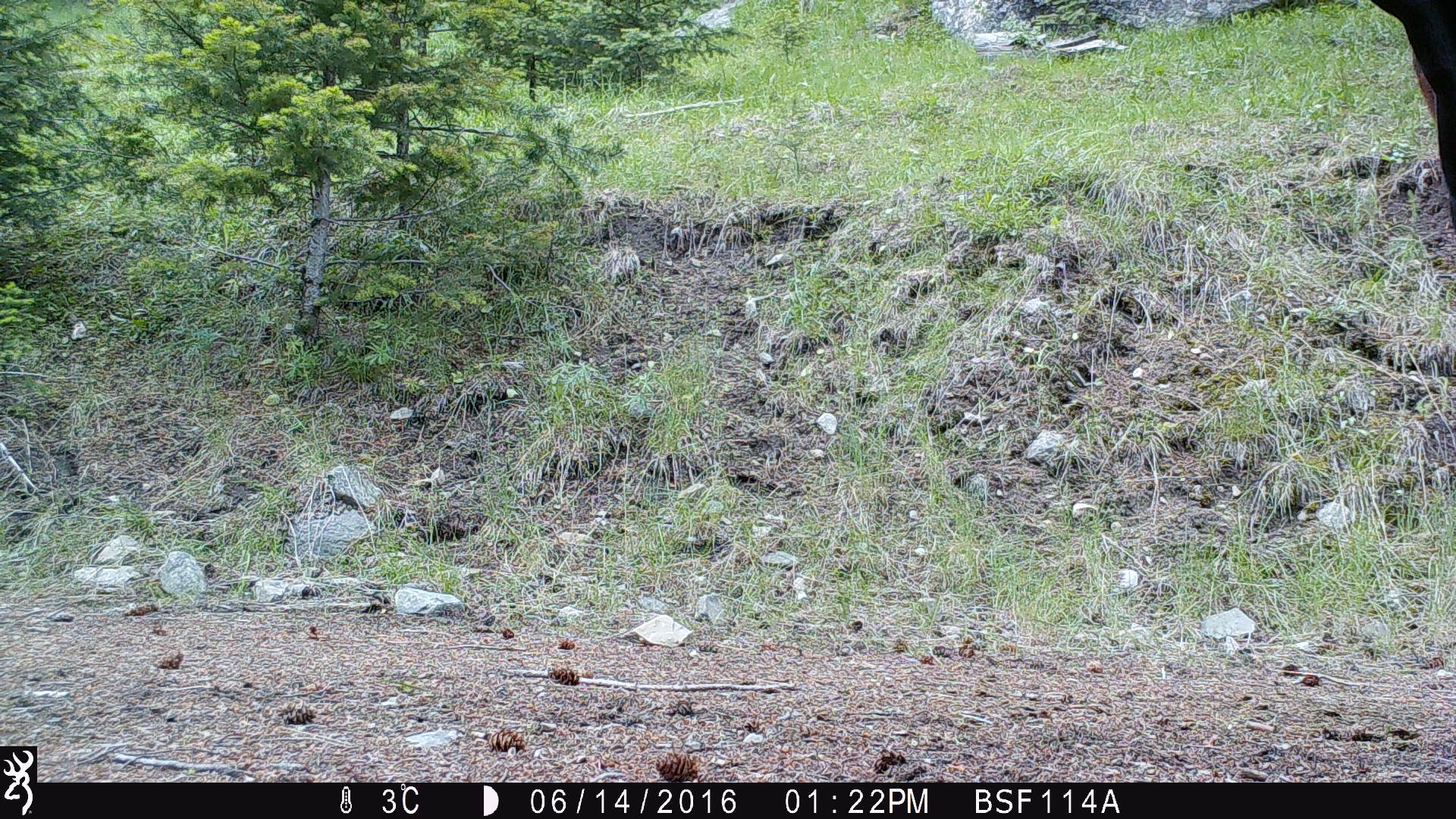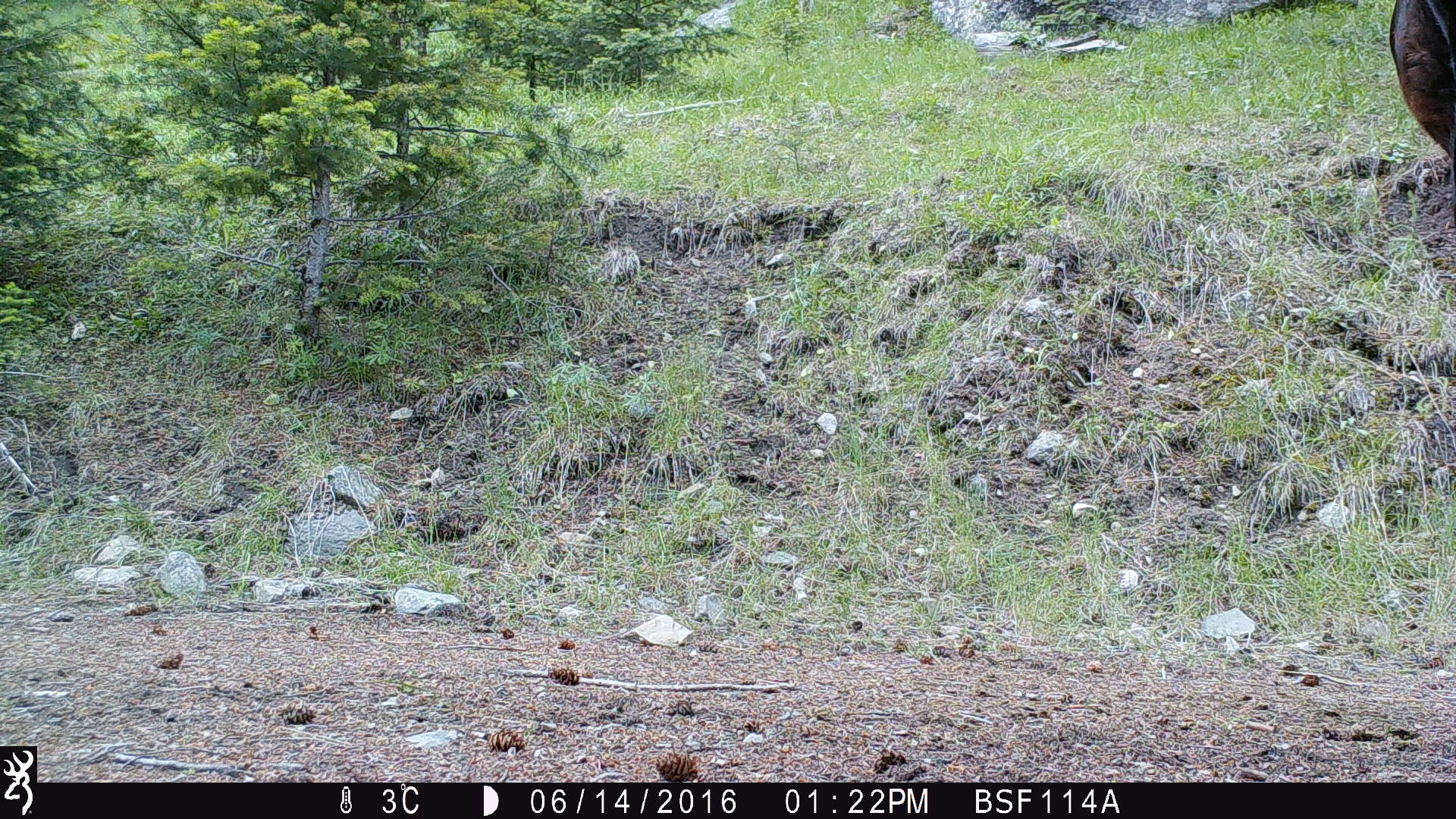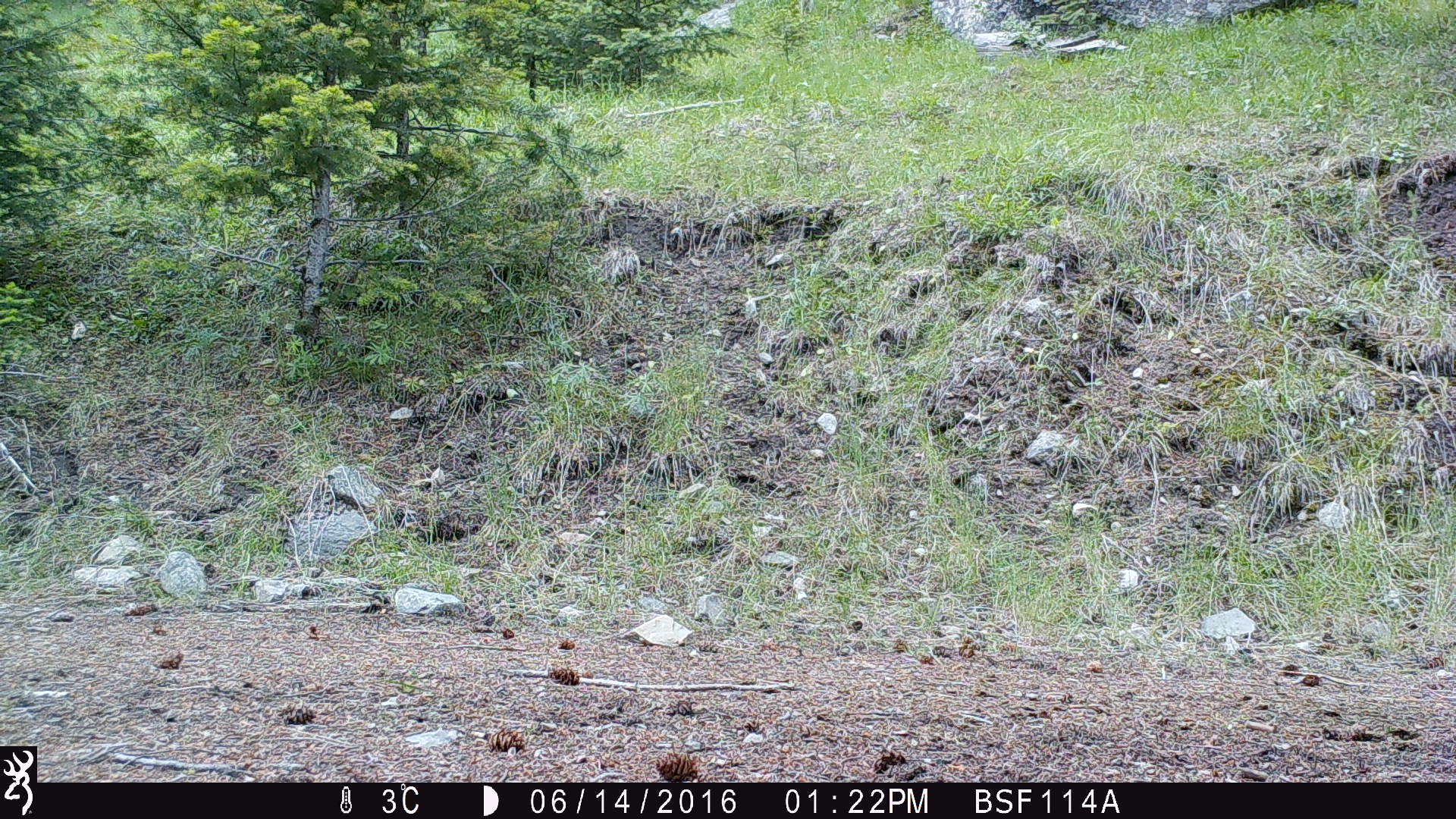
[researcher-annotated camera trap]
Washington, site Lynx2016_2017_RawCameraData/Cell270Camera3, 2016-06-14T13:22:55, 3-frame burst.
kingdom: Animalia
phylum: Chordata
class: Mammalia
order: Artiodactyla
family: Bovidae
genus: Bos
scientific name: Bos taurus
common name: domestic cattle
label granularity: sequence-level